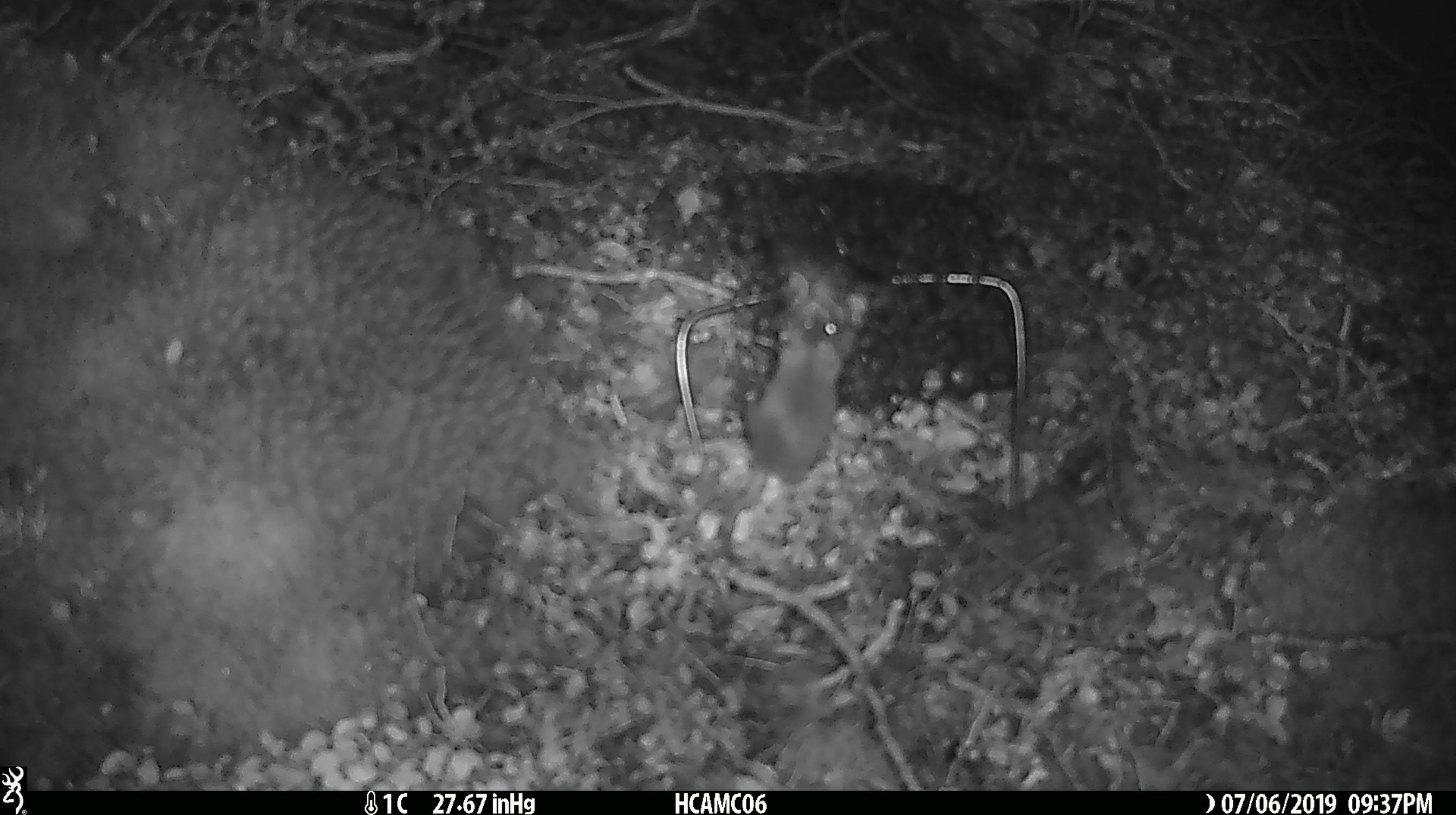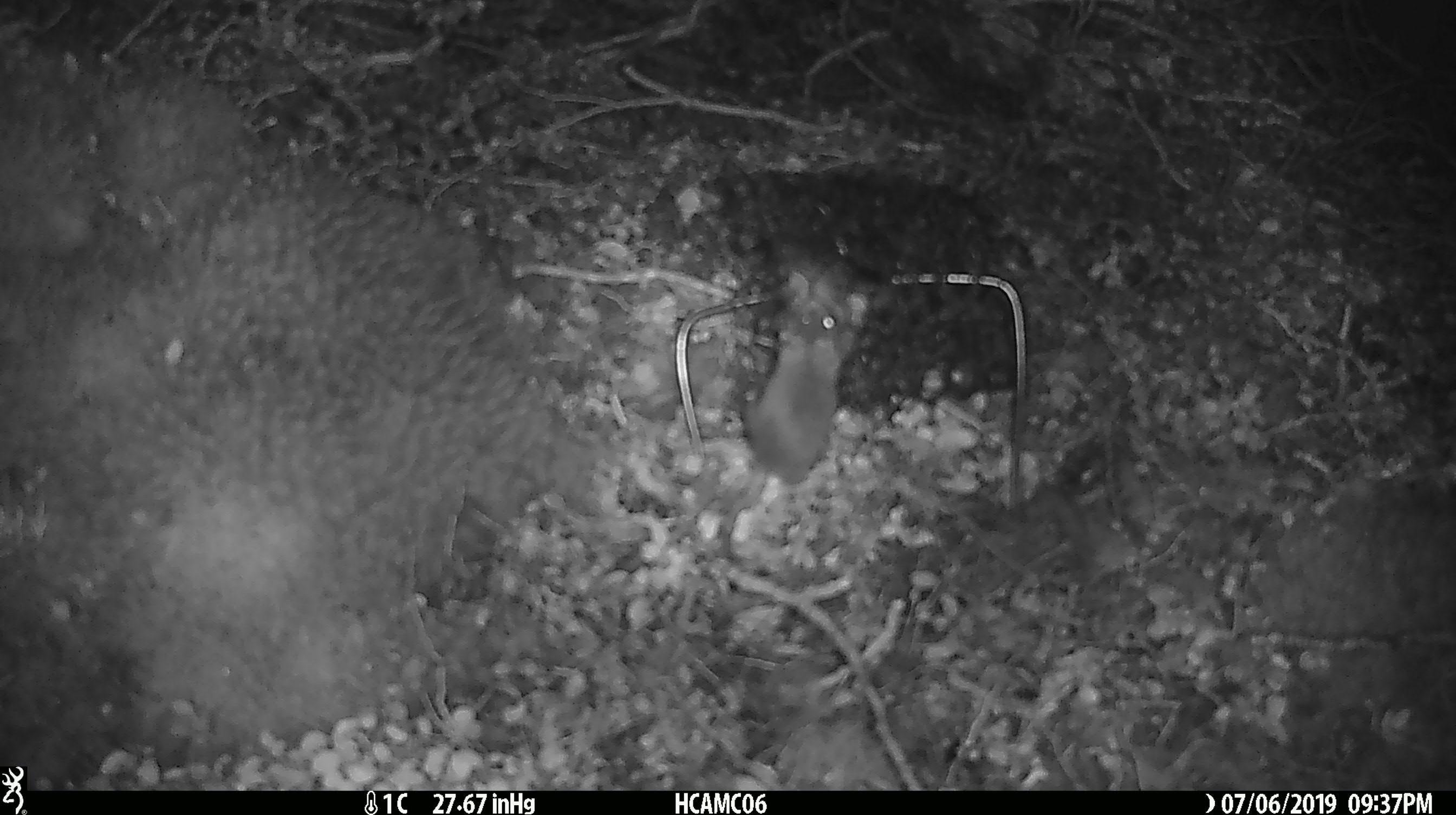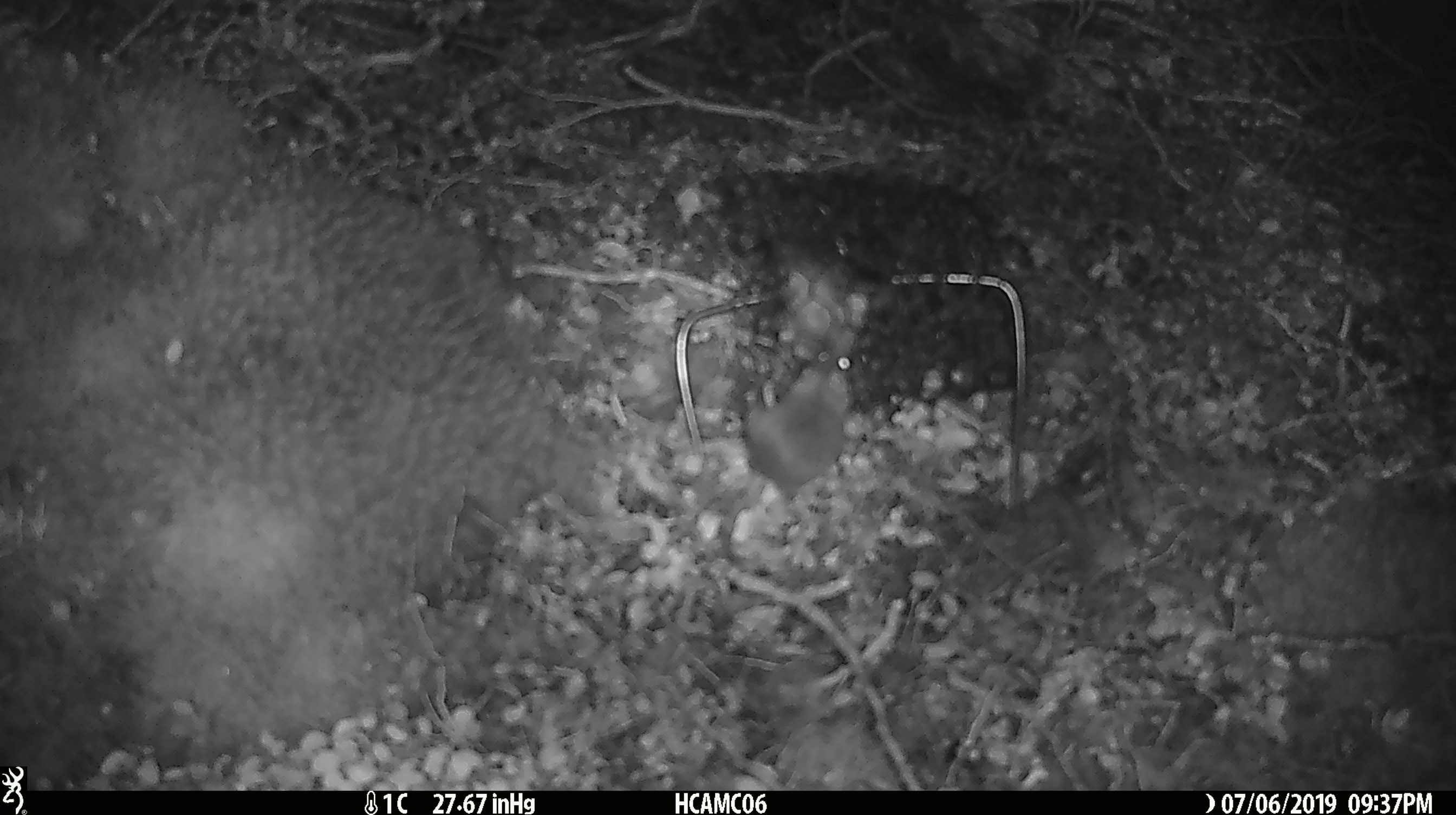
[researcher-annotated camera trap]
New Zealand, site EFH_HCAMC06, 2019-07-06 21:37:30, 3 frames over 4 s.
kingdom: Animalia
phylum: Chordata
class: Mammalia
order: Rodentia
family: Muridae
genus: Mus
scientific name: Mus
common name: mouse